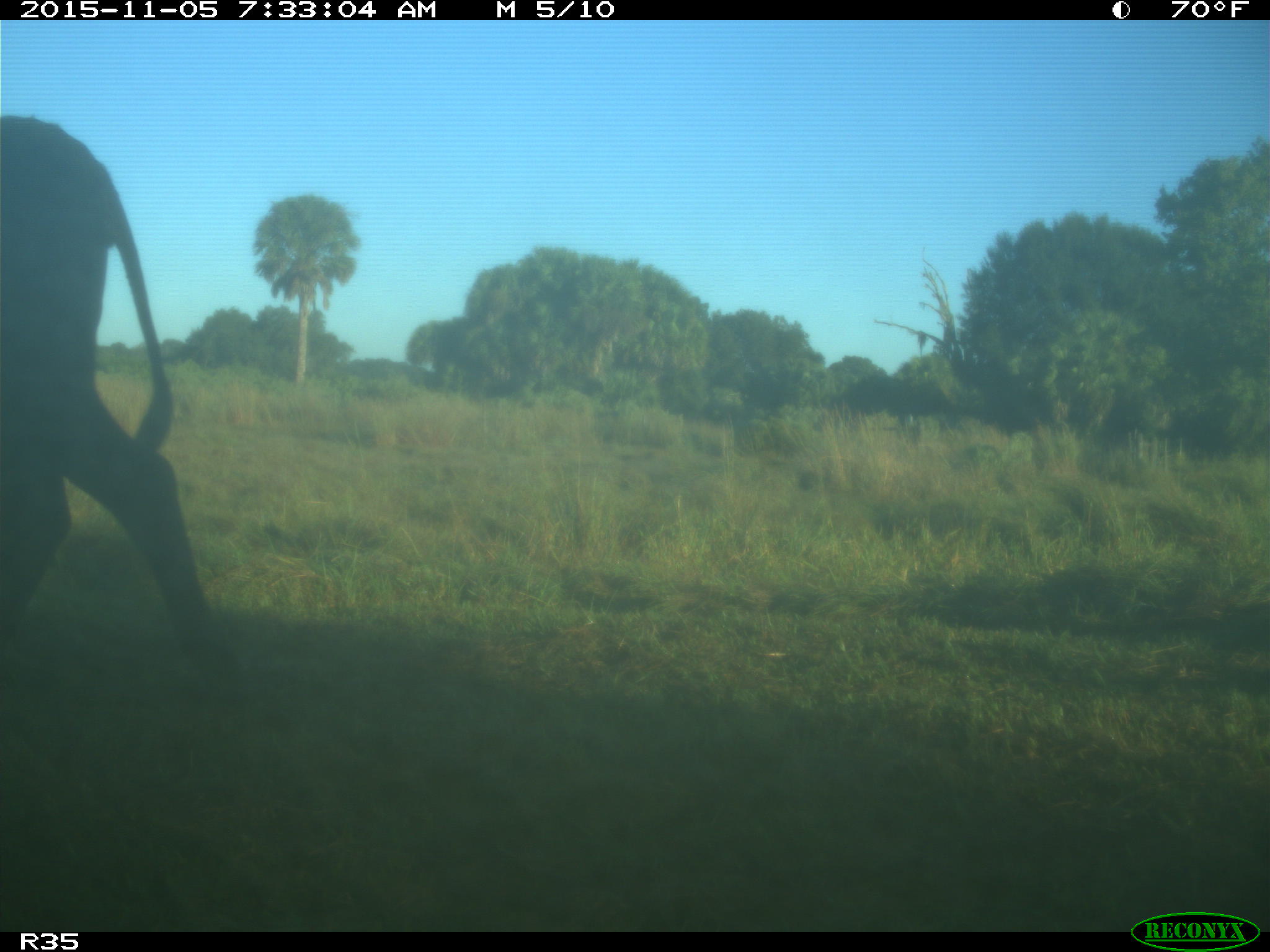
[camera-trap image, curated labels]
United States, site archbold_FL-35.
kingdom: Animalia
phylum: Chordata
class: Mammalia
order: Artiodactyla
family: Bovidae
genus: Bos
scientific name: Bos taurus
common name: domestic cow